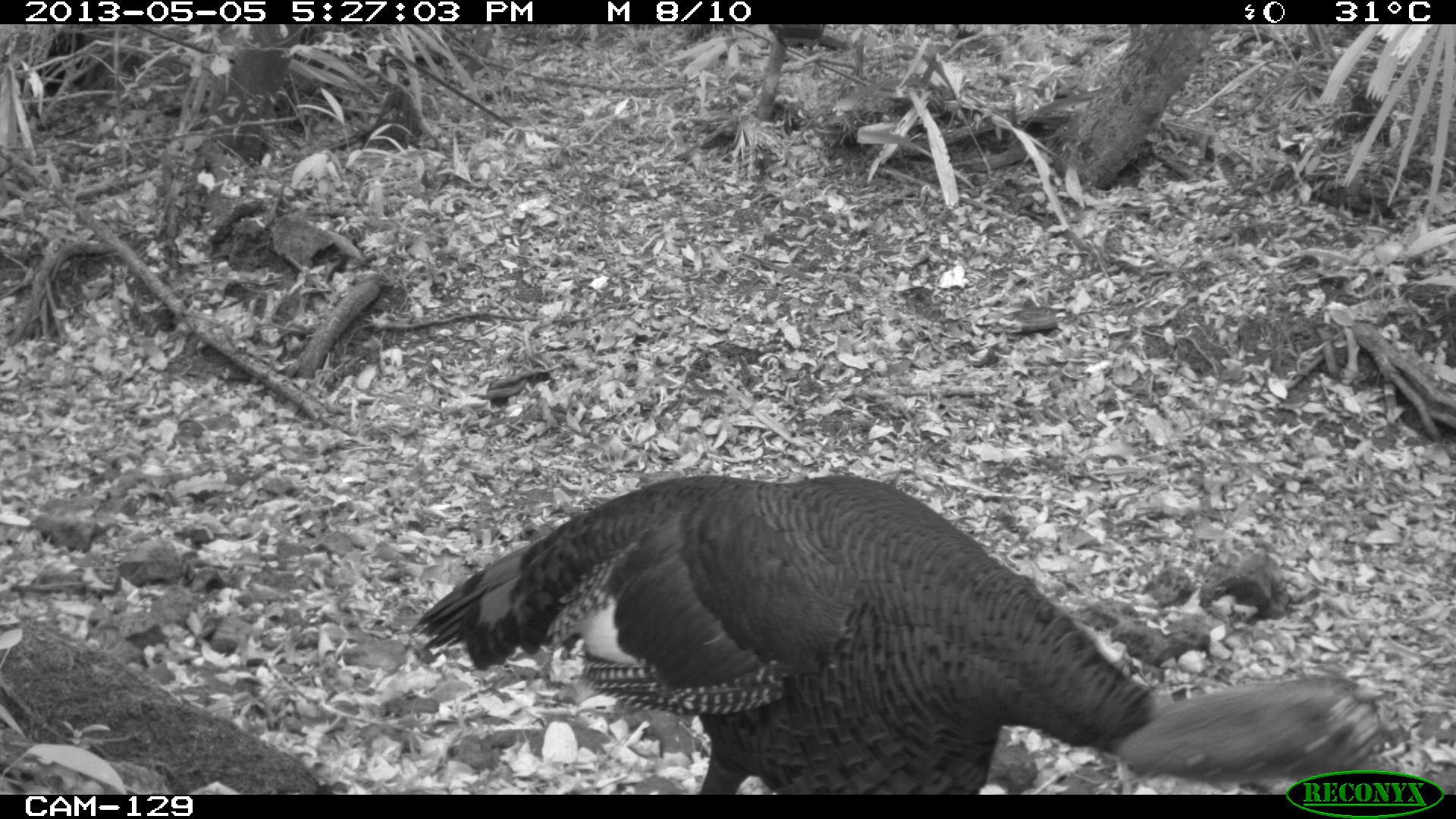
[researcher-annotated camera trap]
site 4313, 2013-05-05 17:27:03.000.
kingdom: Animalia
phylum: Chordata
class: Aves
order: Galliformes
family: Phasianidae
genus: Meleagris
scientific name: Meleagris ocellata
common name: ocellated turkey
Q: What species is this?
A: Meleagris ocellata (ocellated turkey).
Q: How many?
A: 1.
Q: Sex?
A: Male.